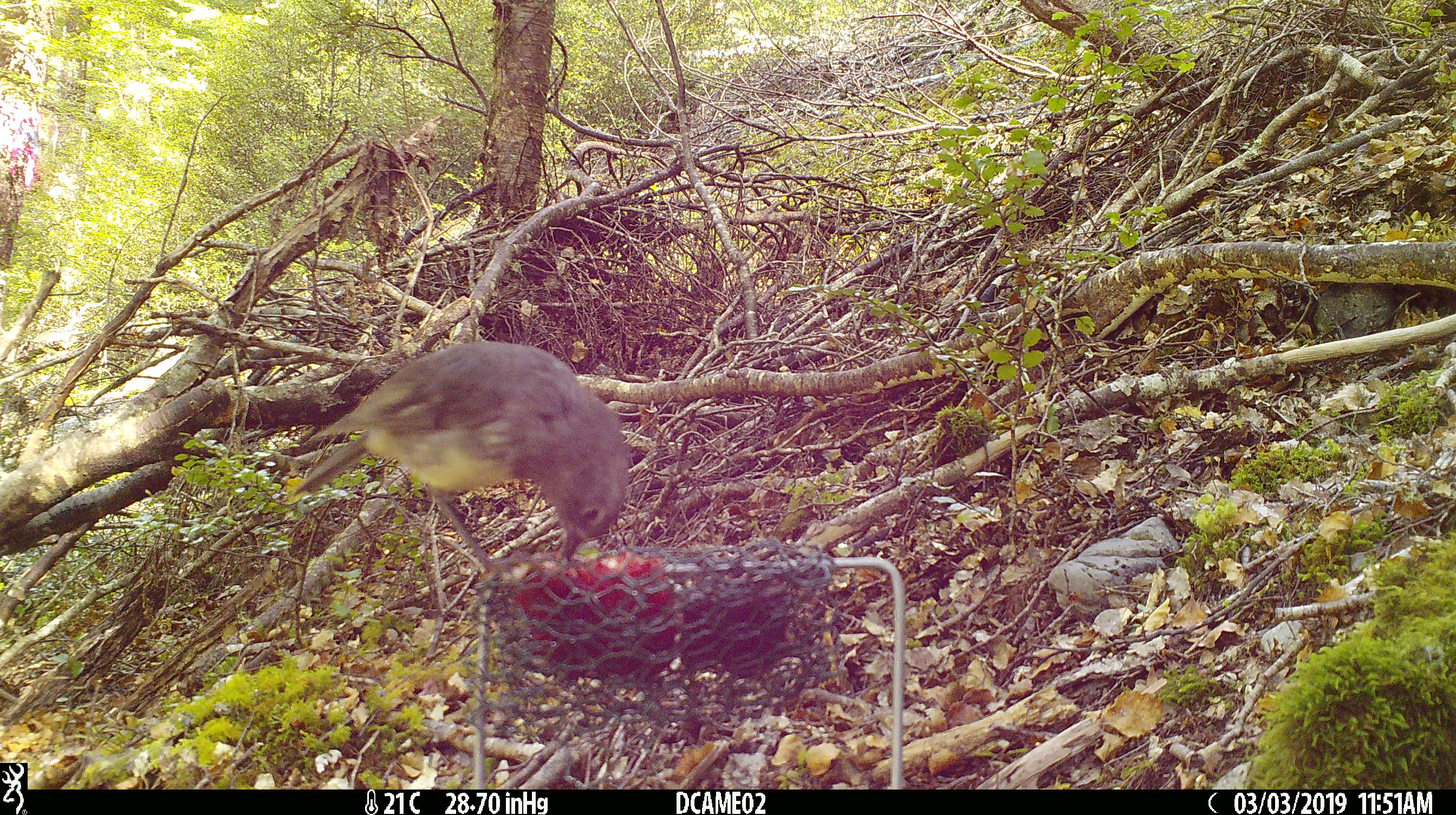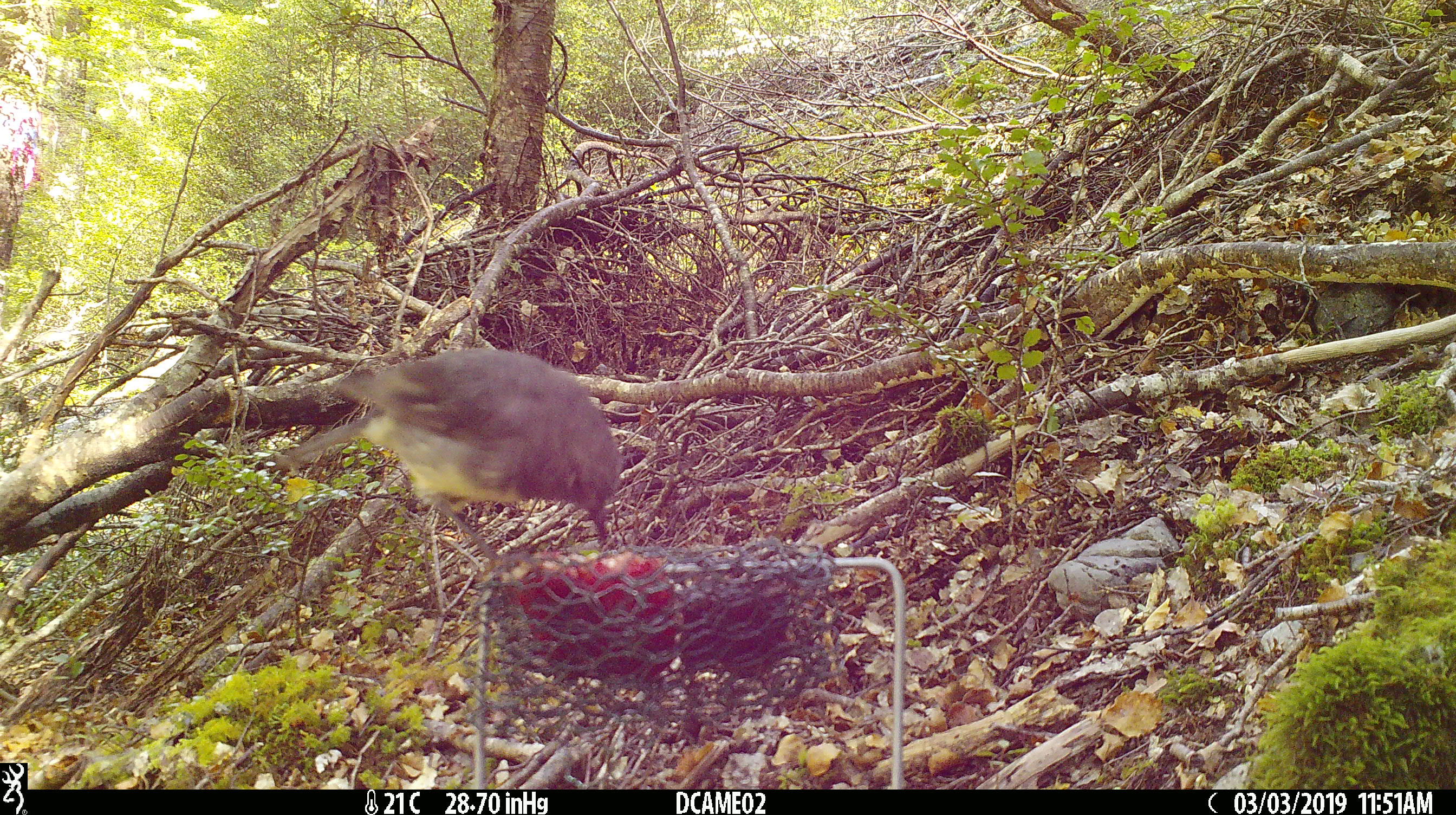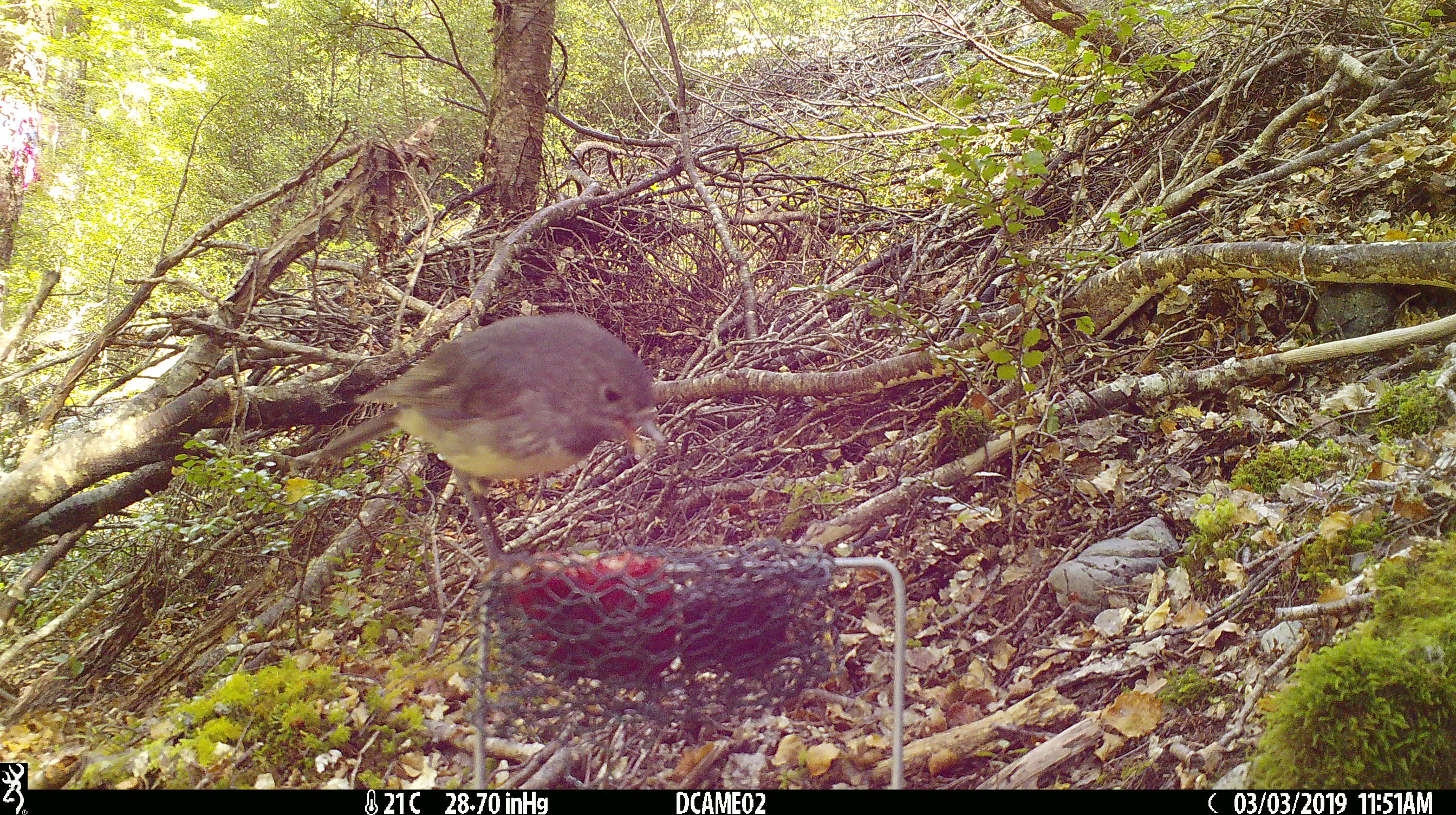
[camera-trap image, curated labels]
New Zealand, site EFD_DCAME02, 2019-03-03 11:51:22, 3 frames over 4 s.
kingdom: Animalia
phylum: Chordata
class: Aves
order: Passeriformes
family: Petroicidae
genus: Petroica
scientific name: Petroica australis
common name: new zealand robin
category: robin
Robin (new zealand robin) (Petroica australis).